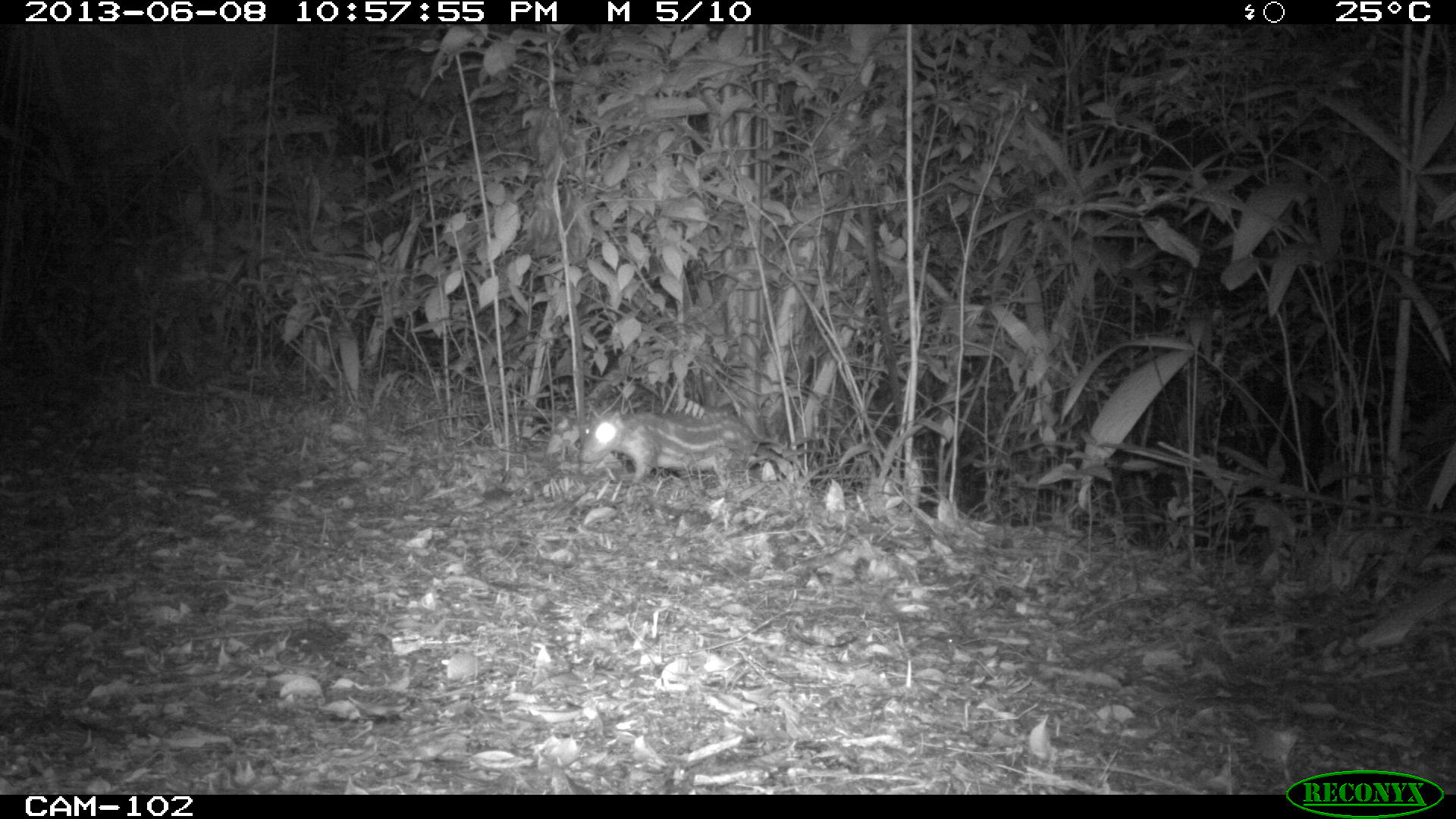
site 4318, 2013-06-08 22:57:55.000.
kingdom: Animalia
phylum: Chordata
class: Mammalia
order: Rodentia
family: Cuniculidae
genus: Cuniculus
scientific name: Cuniculus paca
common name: lowland paca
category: agouti paca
Agouti paca (lowland paca) (Cuniculus paca), count 2.